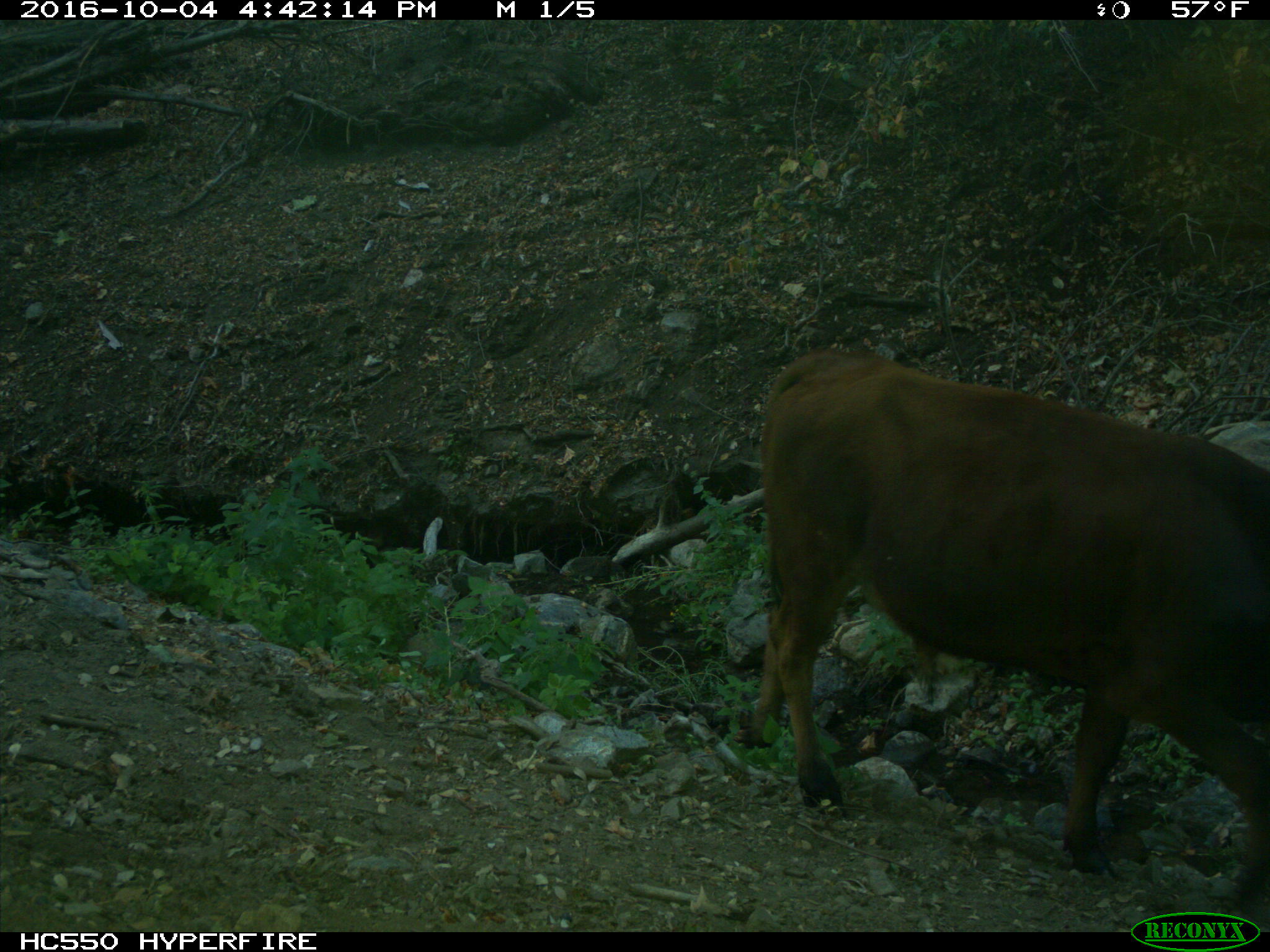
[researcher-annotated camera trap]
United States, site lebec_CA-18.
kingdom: Animalia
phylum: Chordata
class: Mammalia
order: Artiodactyla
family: Bovidae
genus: Bos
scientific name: Bos taurus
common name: domestic cow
Bos taurus (domestic cow).